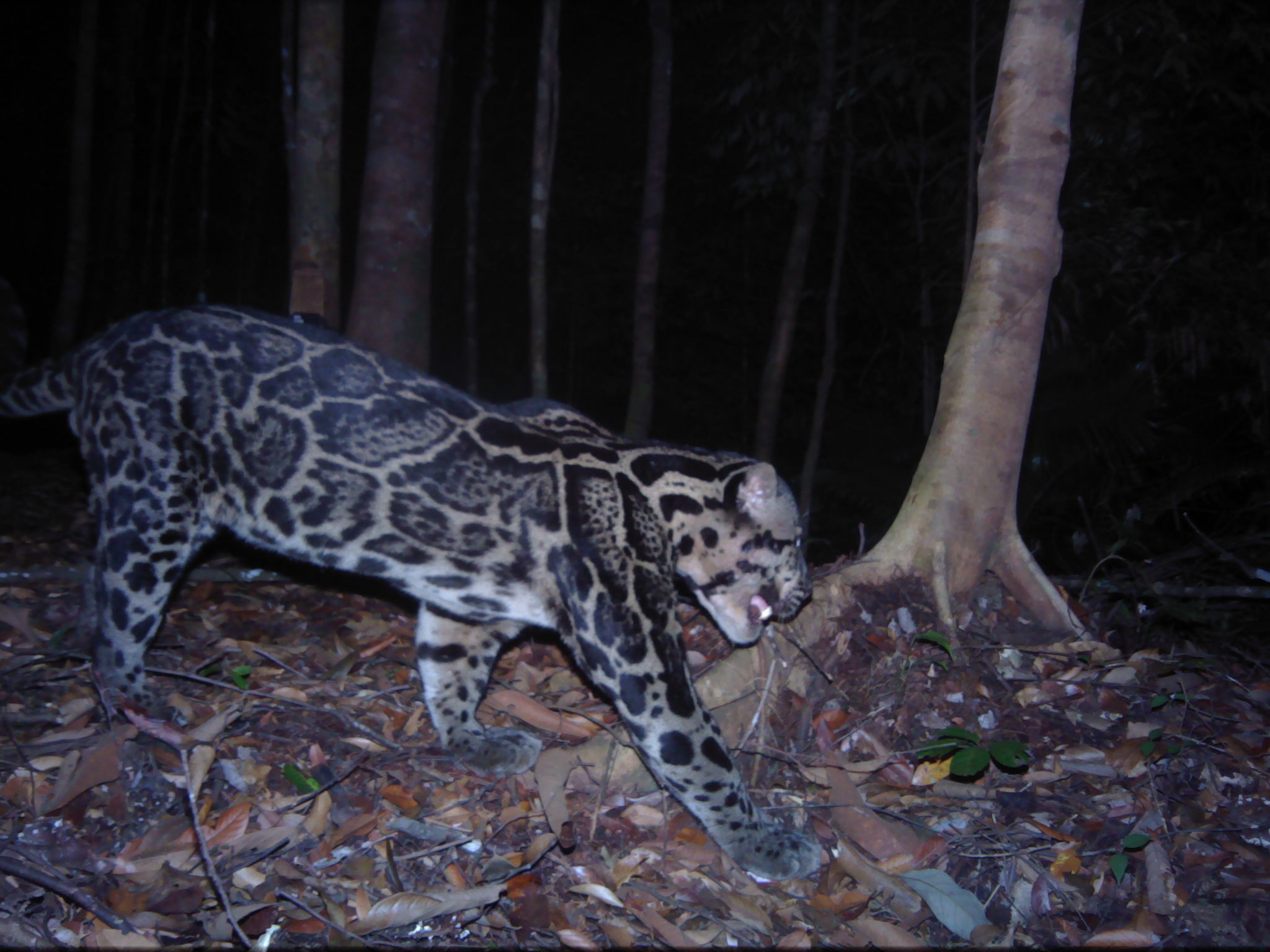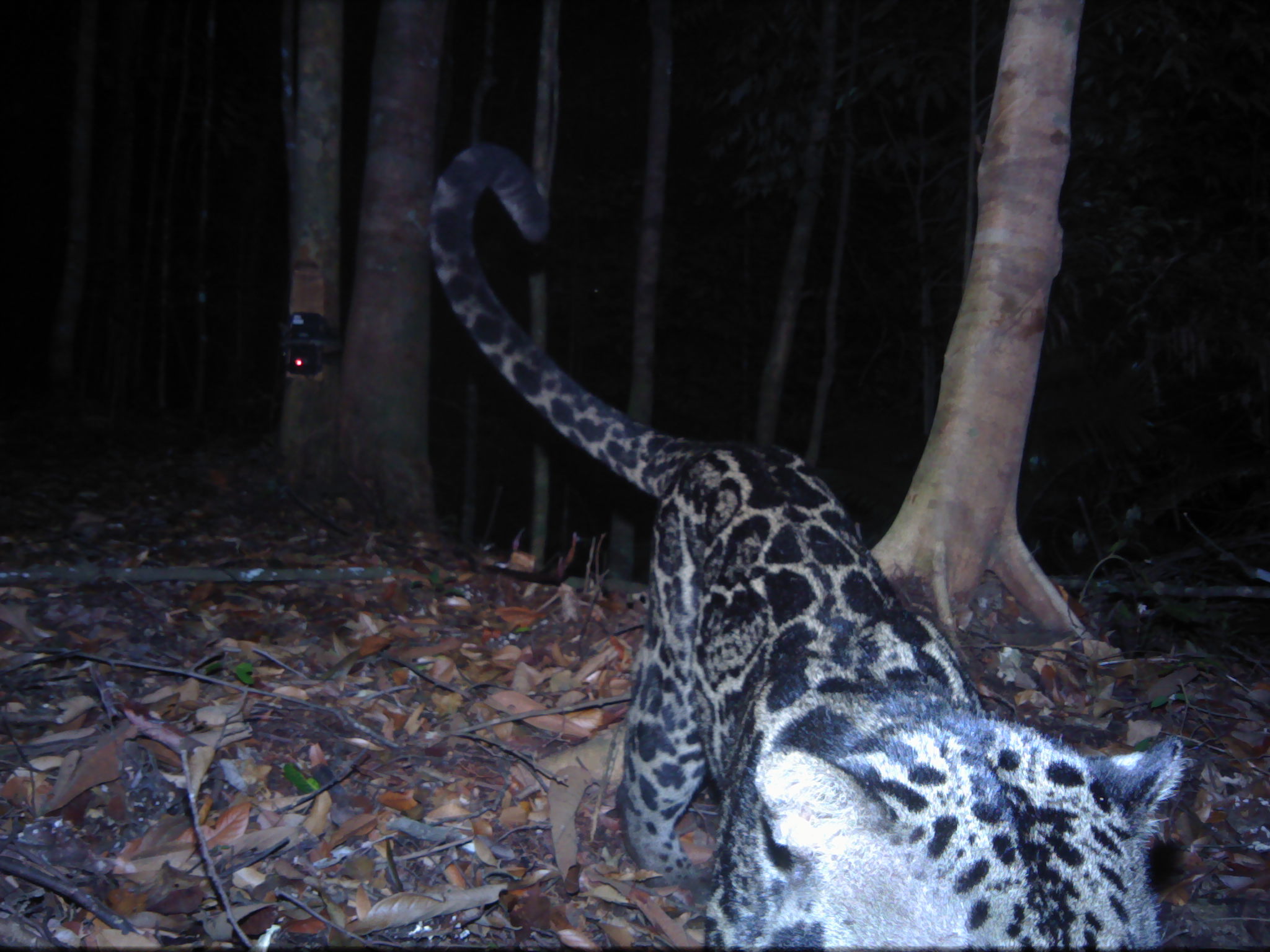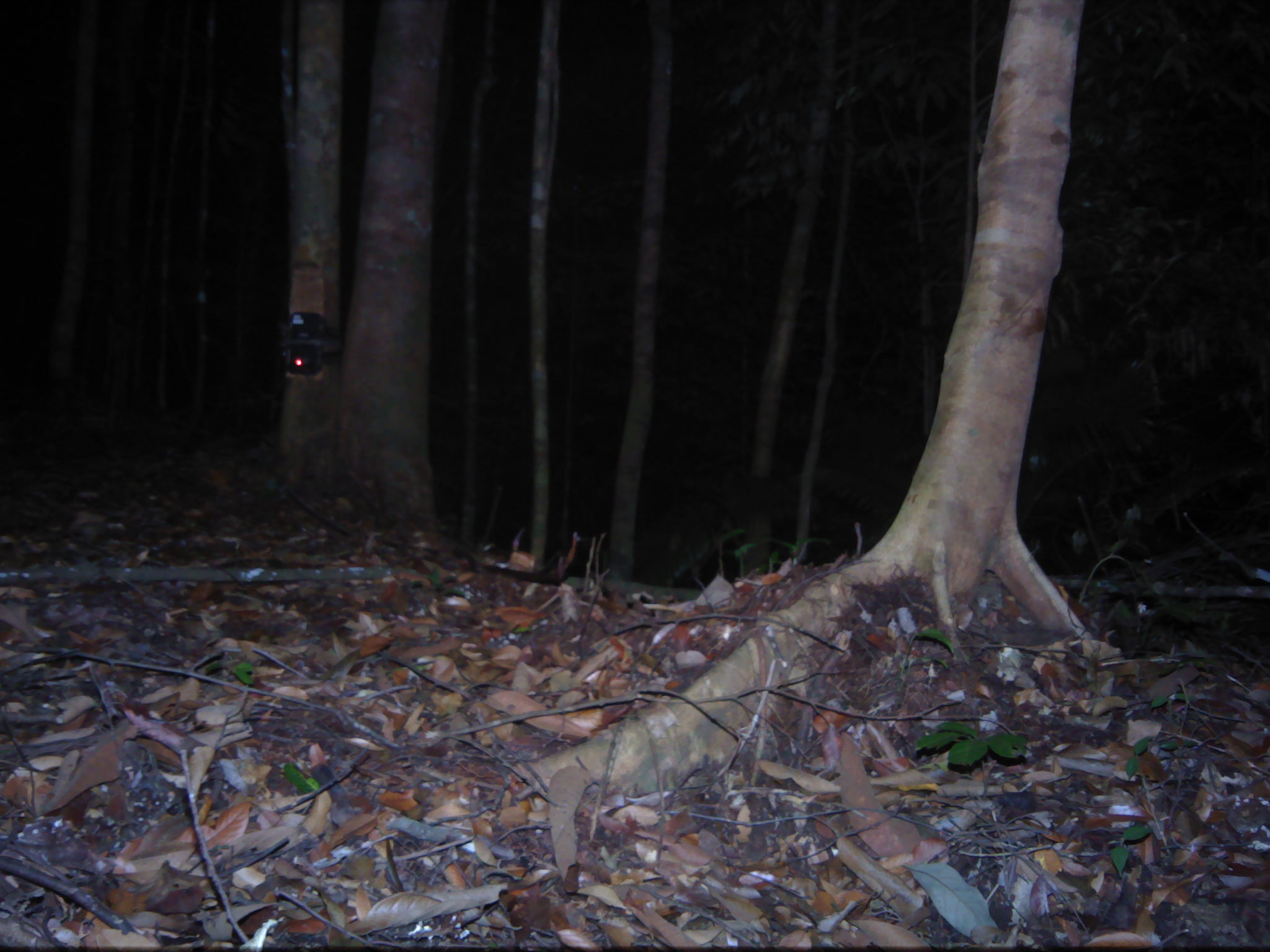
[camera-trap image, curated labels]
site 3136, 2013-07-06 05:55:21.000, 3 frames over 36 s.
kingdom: Animalia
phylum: Chordata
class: Mammalia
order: Carnivora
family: Felidae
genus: Neofelis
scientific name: Neofelis diardi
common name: sunda clouded leopard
Neofelis diardi (sunda clouded leopard), count 1.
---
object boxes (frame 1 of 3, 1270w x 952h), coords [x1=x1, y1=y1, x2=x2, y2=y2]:
neofelis diardi: [x1=0, y1=296, x2=835, y2=884]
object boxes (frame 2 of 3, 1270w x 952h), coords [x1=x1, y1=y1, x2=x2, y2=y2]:
neofelis diardi: [x1=424, y1=140, x2=1187, y2=950]